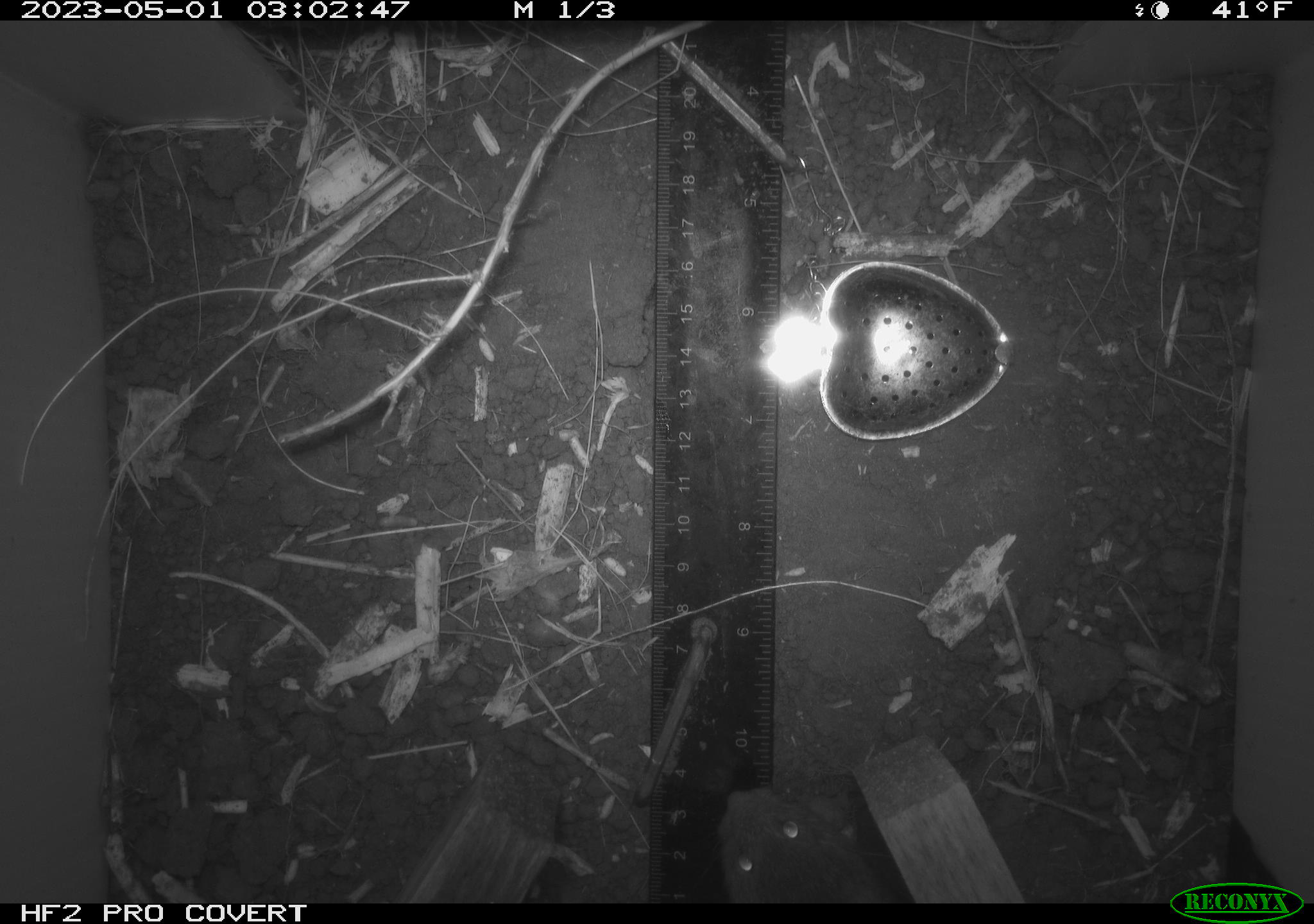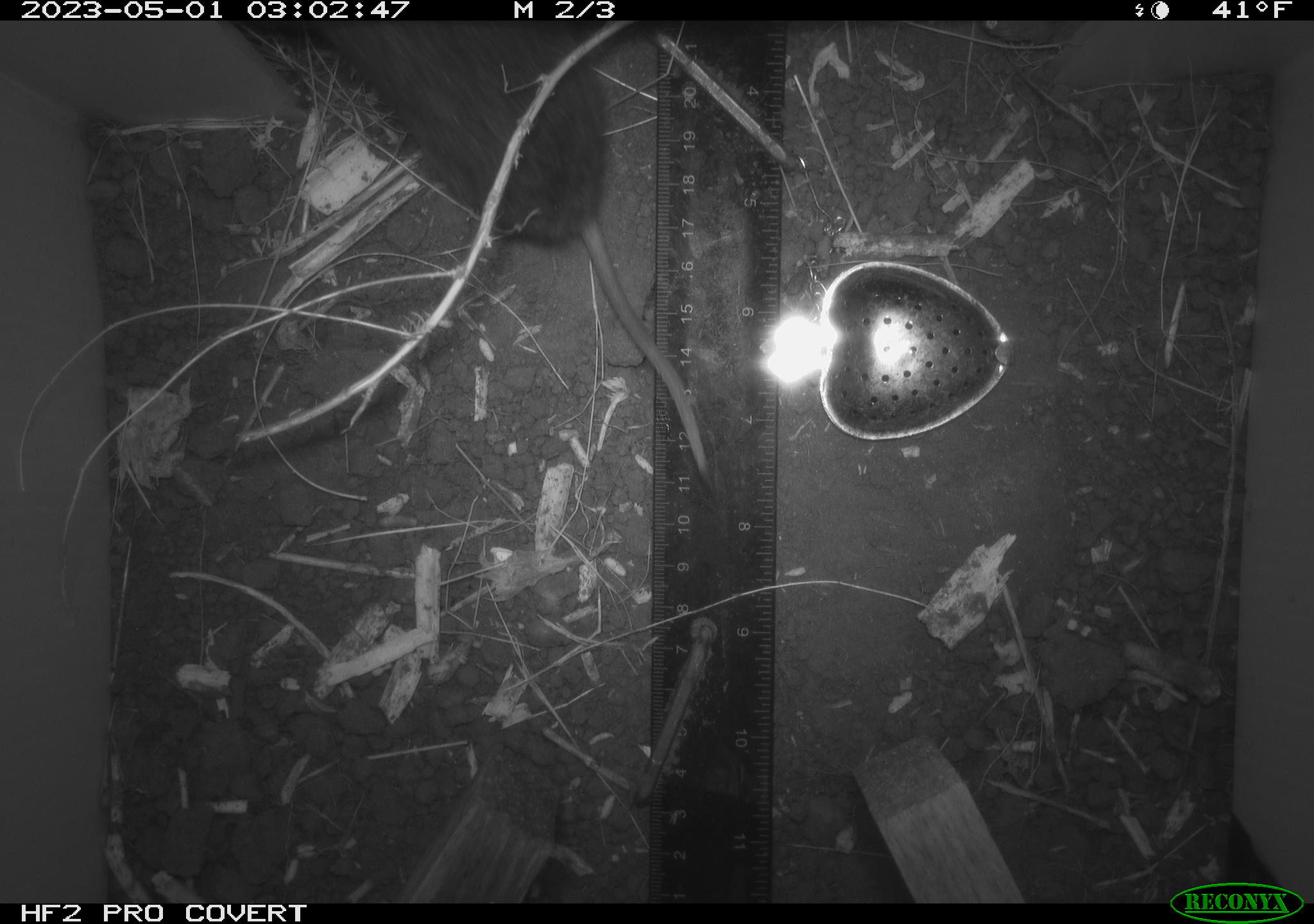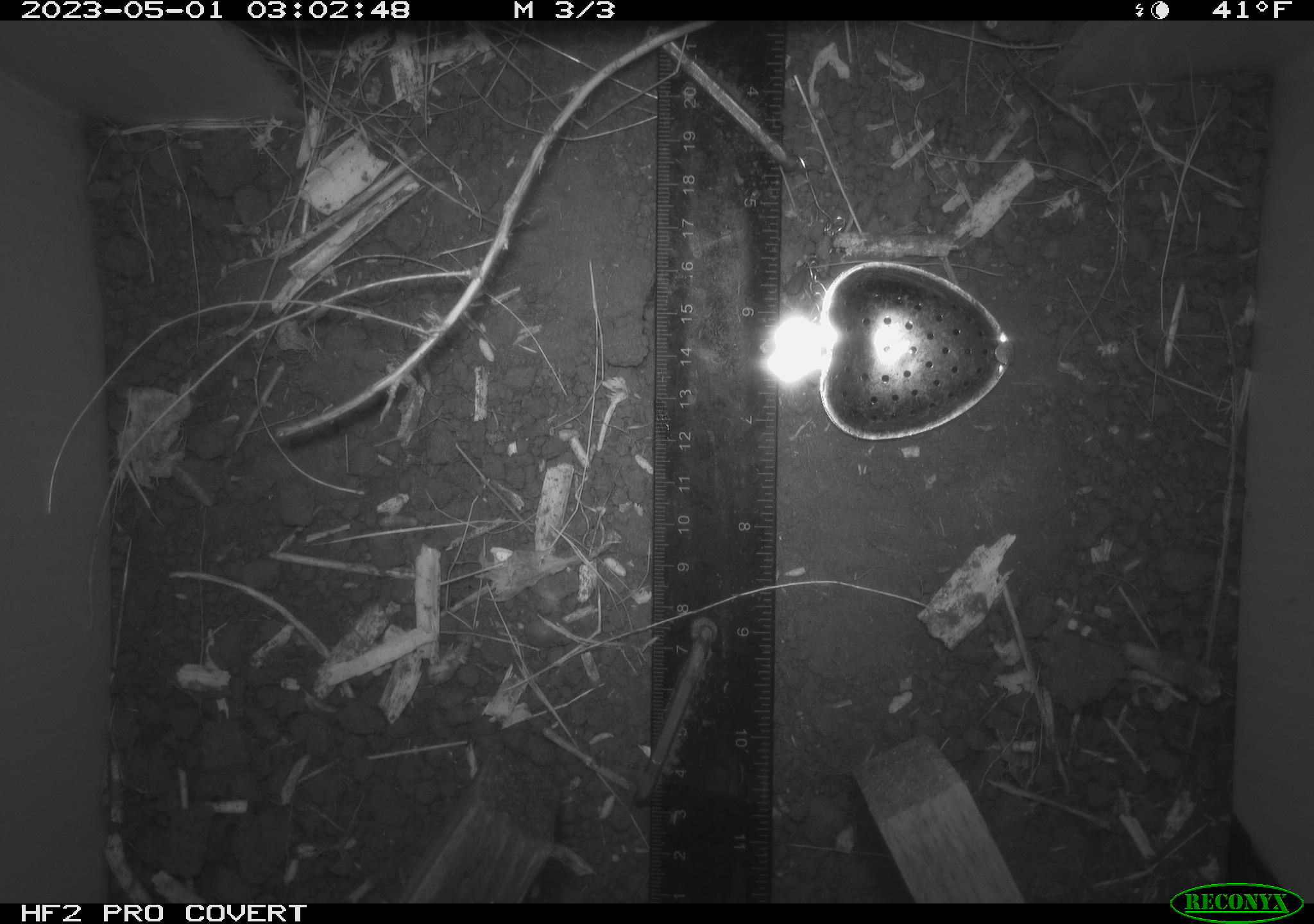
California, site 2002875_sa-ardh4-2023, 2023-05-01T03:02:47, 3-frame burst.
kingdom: Animalia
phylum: Chordata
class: Mammalia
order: Rodentia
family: Cricetidae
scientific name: Arvicolinae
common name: voles, lemmings, and muskrats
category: arvicolinae subfamily